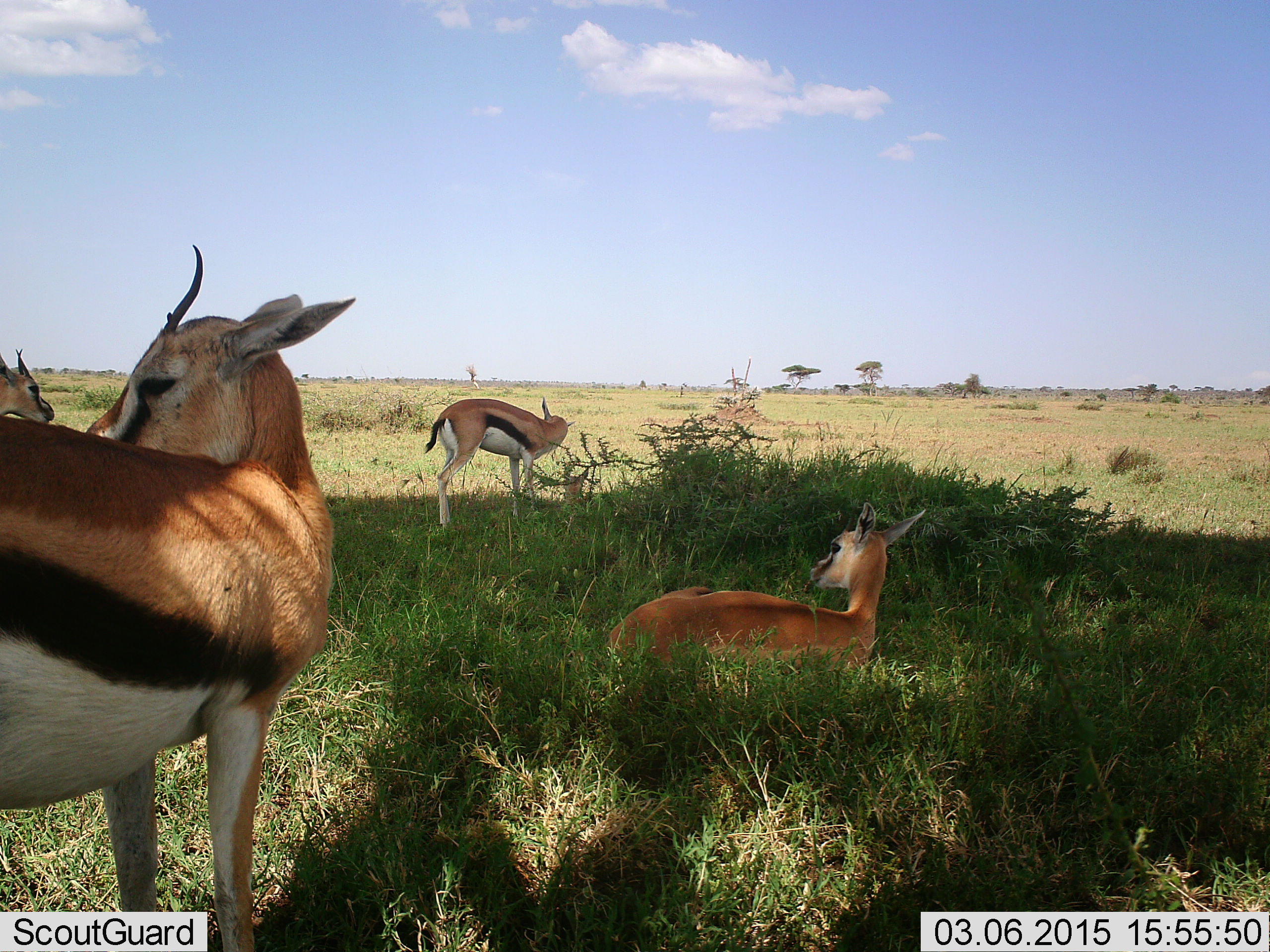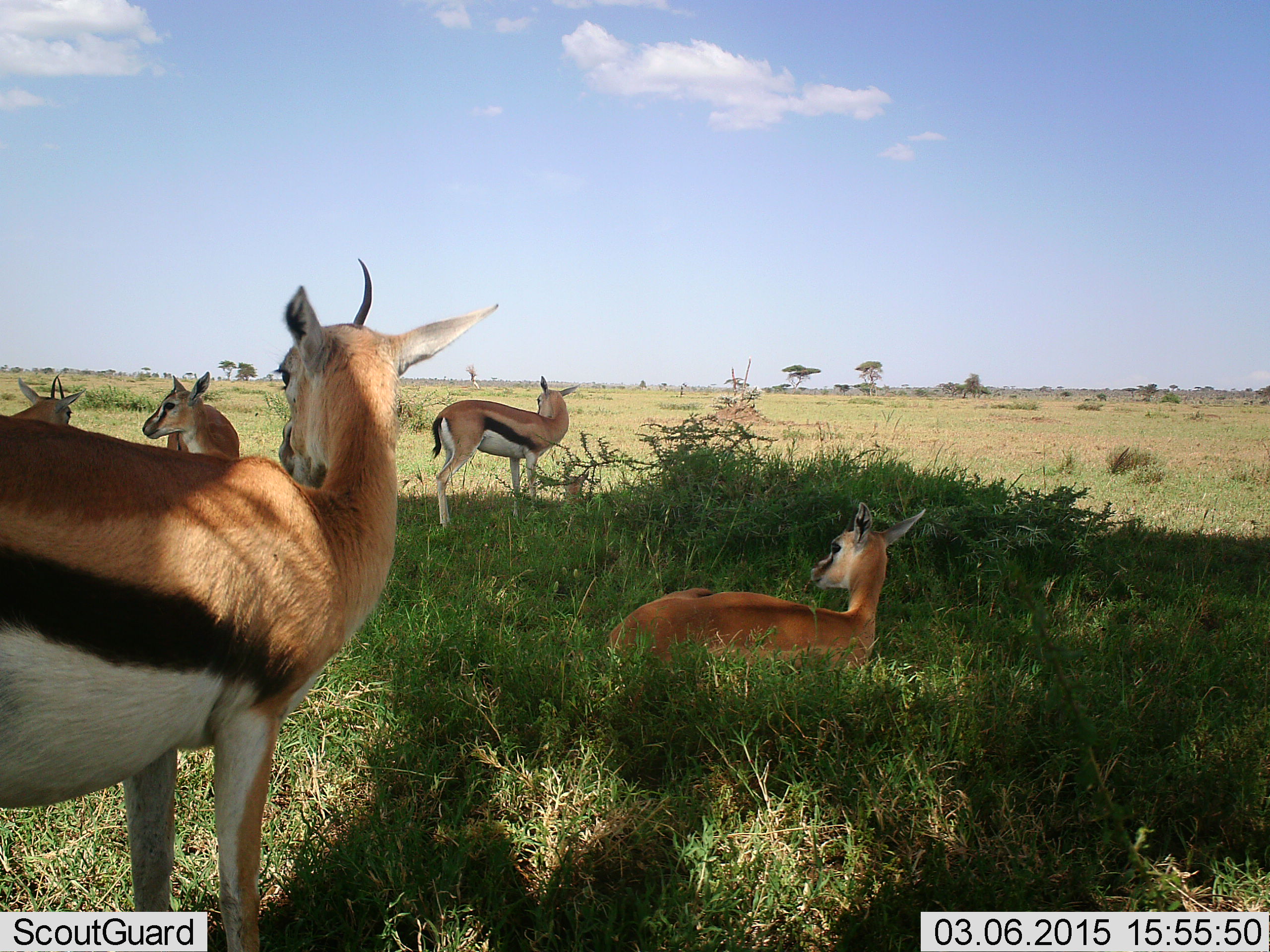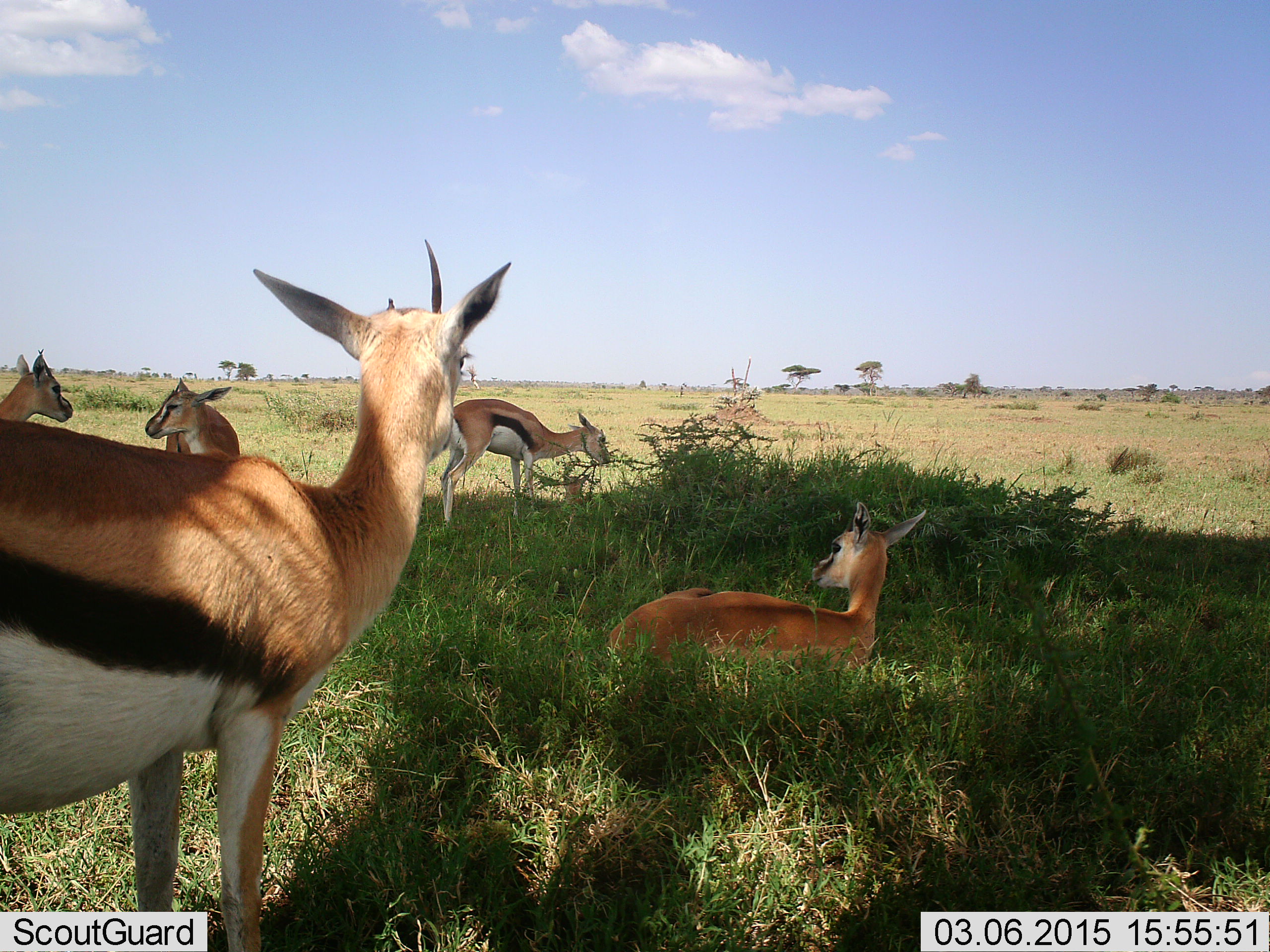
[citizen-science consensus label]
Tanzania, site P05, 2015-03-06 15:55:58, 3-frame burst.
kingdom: Animalia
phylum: Chordata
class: Mammalia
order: Artiodactyla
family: Bovidae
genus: Eudorcas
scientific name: Eudorcas thomsonii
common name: thomson's gazelle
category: gazellethomsons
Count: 5.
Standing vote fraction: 90%.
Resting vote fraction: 100%.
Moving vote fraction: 10%.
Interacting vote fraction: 20%.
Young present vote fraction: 0%.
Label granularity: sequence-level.